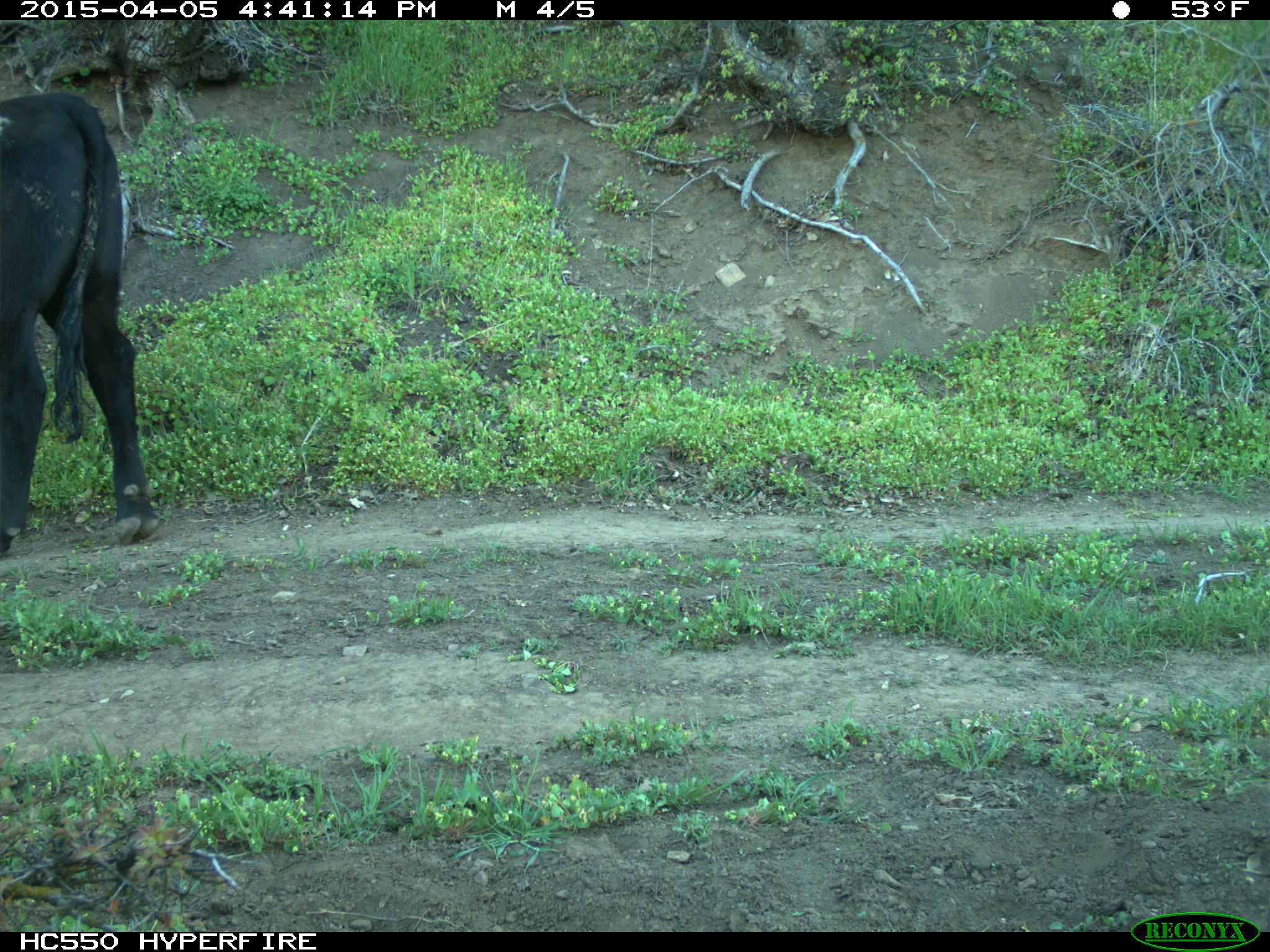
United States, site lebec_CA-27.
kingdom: Animalia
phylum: Chordata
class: Mammalia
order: Artiodactyla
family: Bovidae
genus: Bos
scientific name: Bos taurus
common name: domestic cow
Bos taurus (domestic cow).